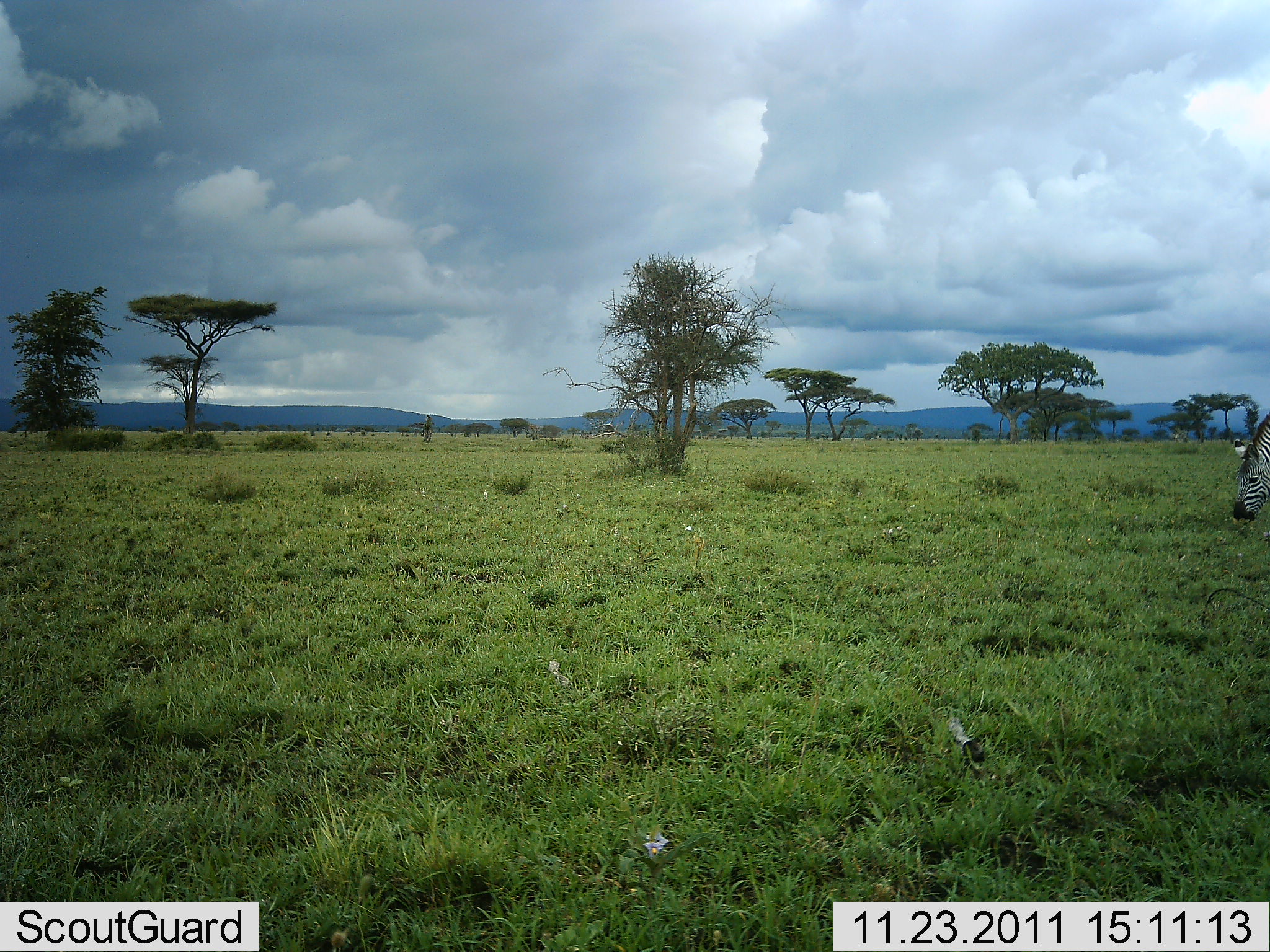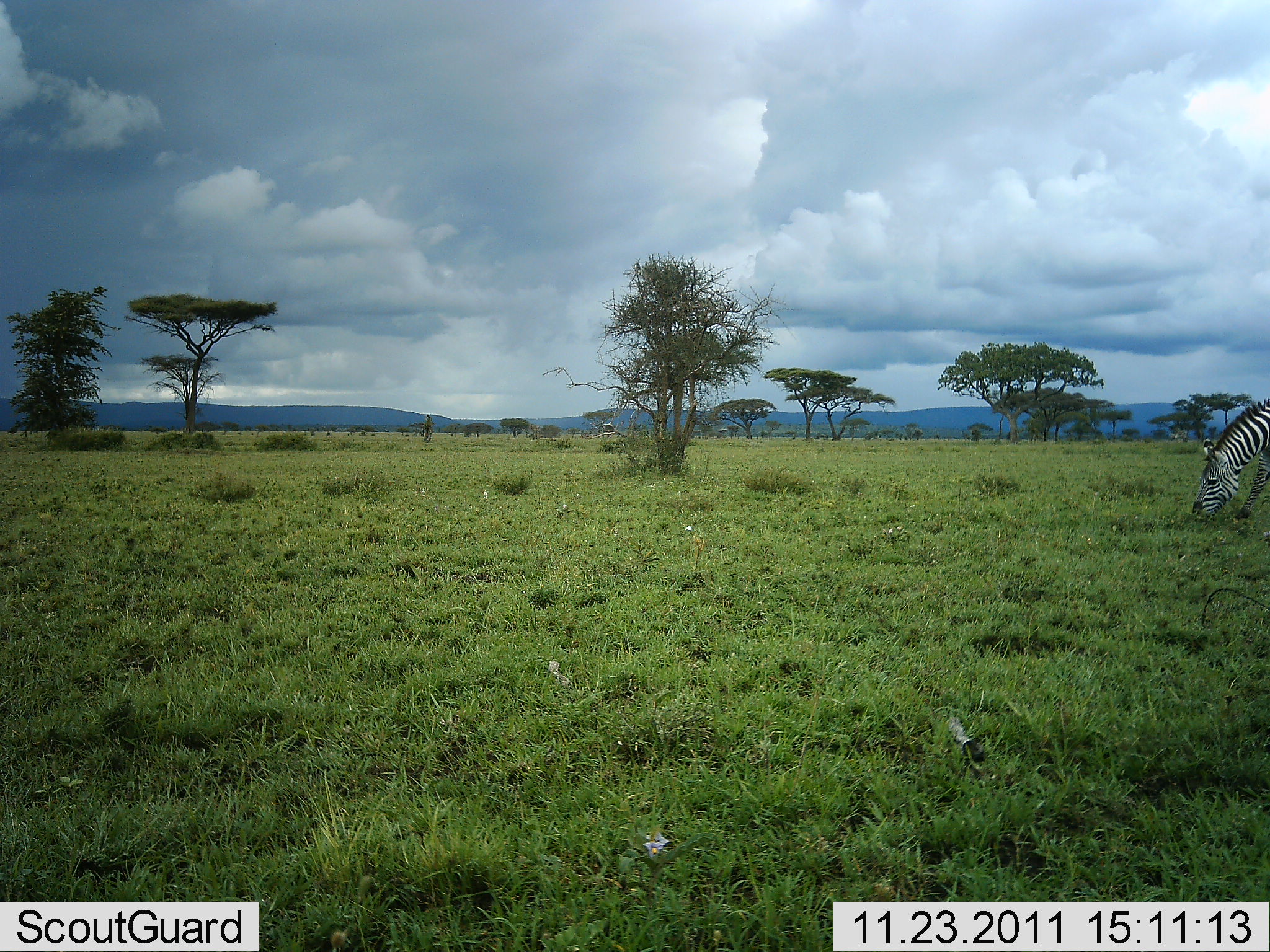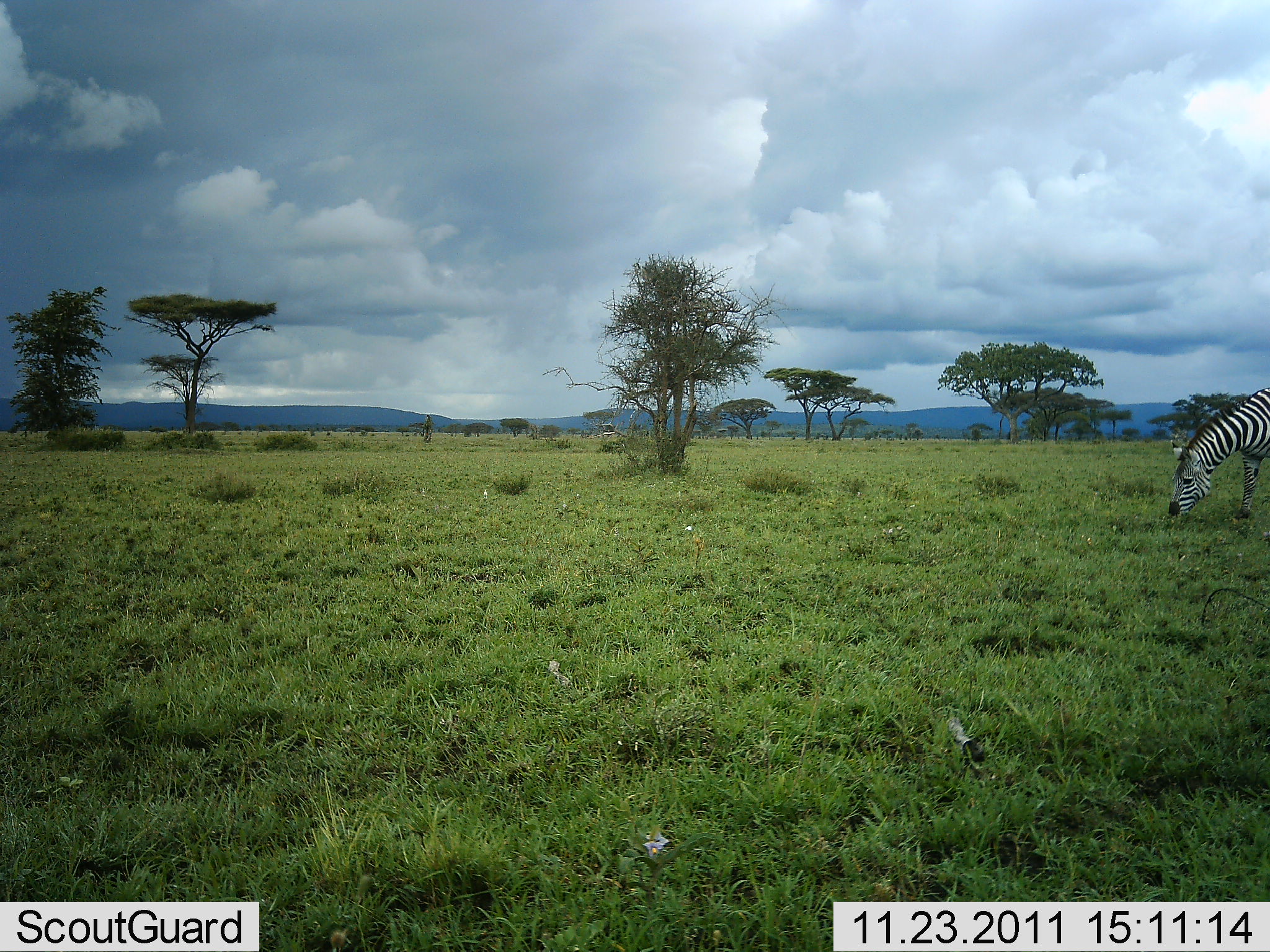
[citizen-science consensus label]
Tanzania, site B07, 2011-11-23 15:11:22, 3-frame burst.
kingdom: Animalia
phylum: Chordata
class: Mammalia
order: Perissodactyla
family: Equidae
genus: Equus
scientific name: Equus quagga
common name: plains zebra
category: zebra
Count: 1.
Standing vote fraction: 0%.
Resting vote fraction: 0%.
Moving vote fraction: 36%.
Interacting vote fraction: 0%.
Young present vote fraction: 0%.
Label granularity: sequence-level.